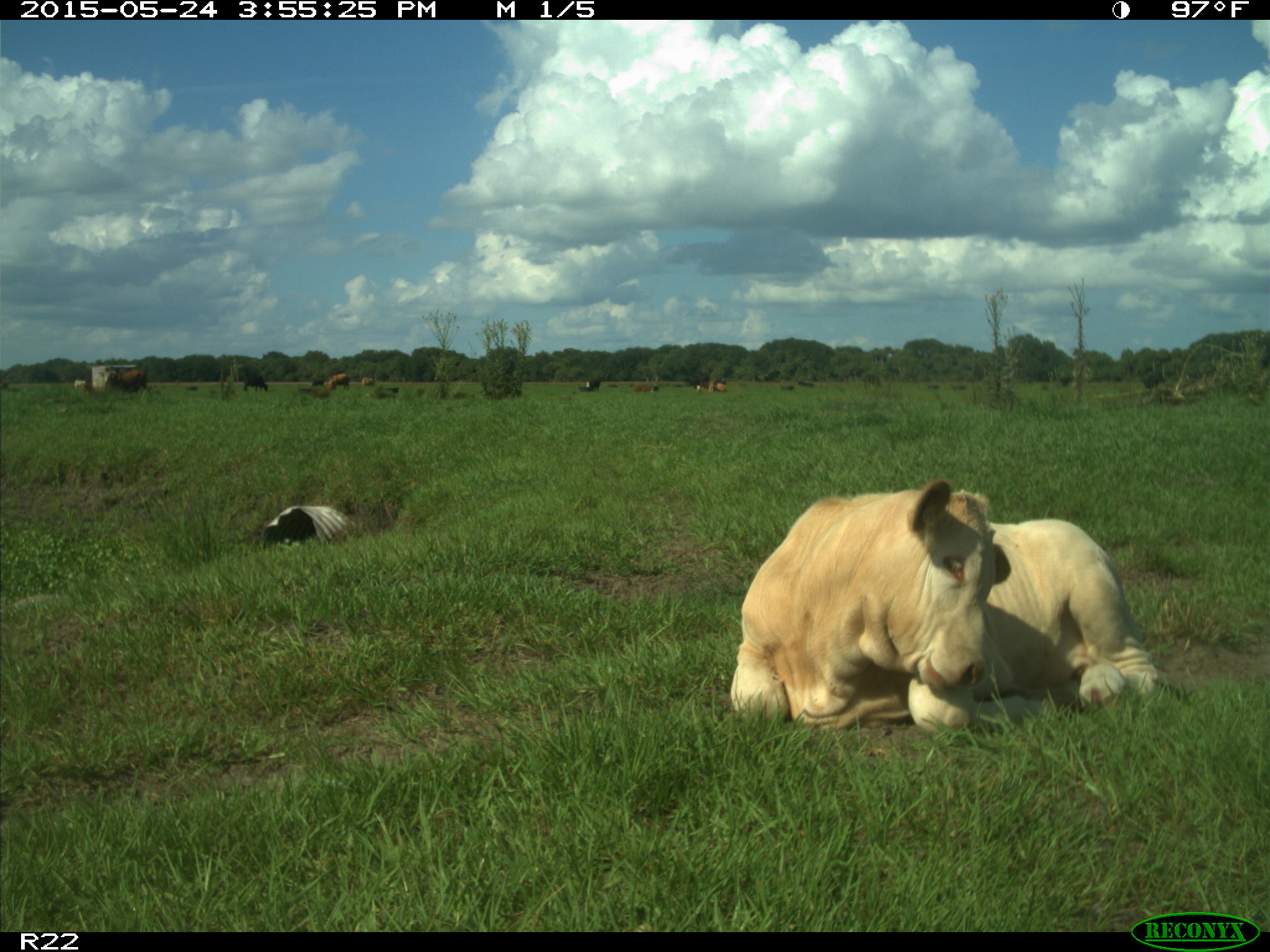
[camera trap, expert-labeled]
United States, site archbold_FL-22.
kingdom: Animalia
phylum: Chordata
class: Mammalia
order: Artiodactyla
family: Bovidae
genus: Bos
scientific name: Bos taurus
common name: domestic cow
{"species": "Bos taurus (domestic cow)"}